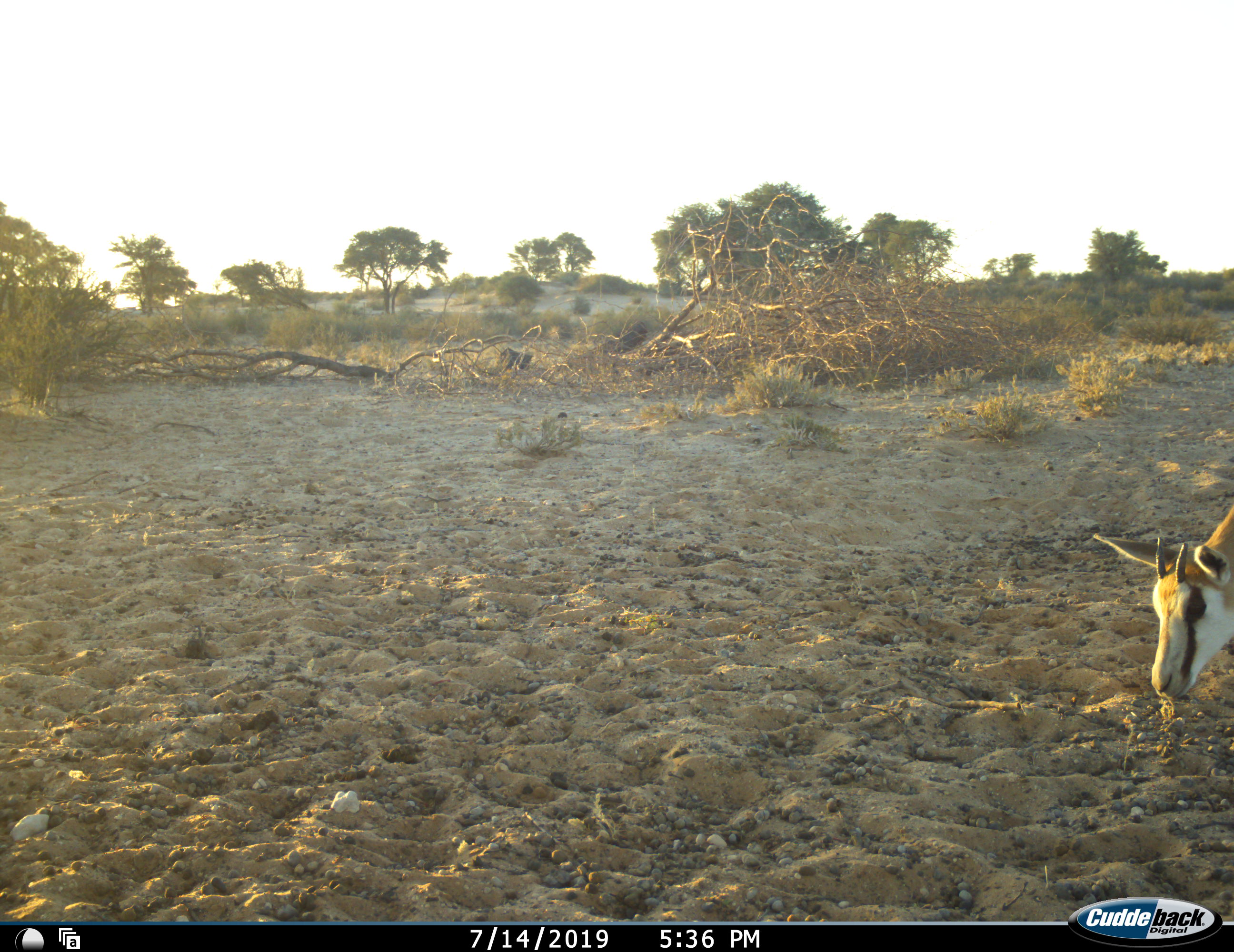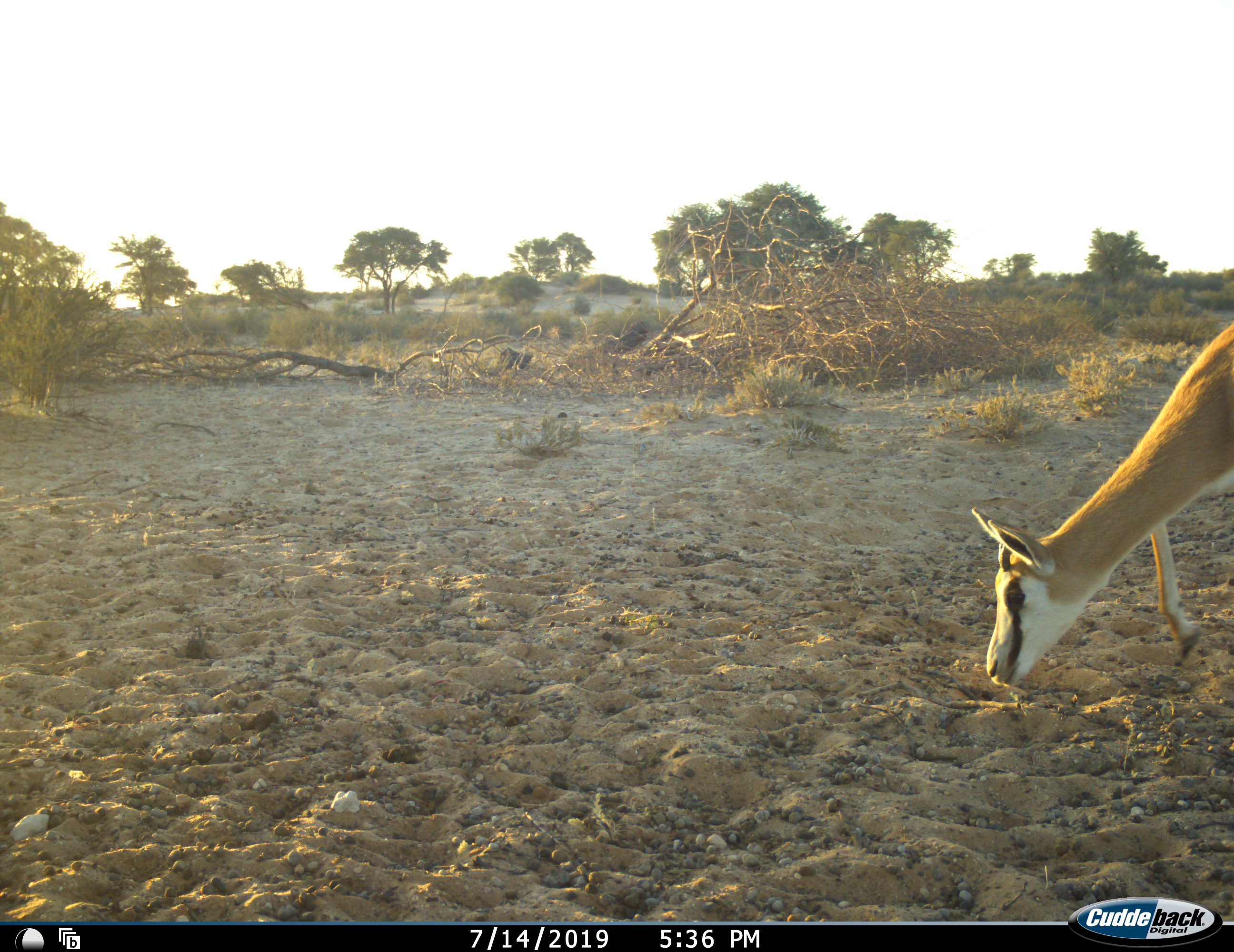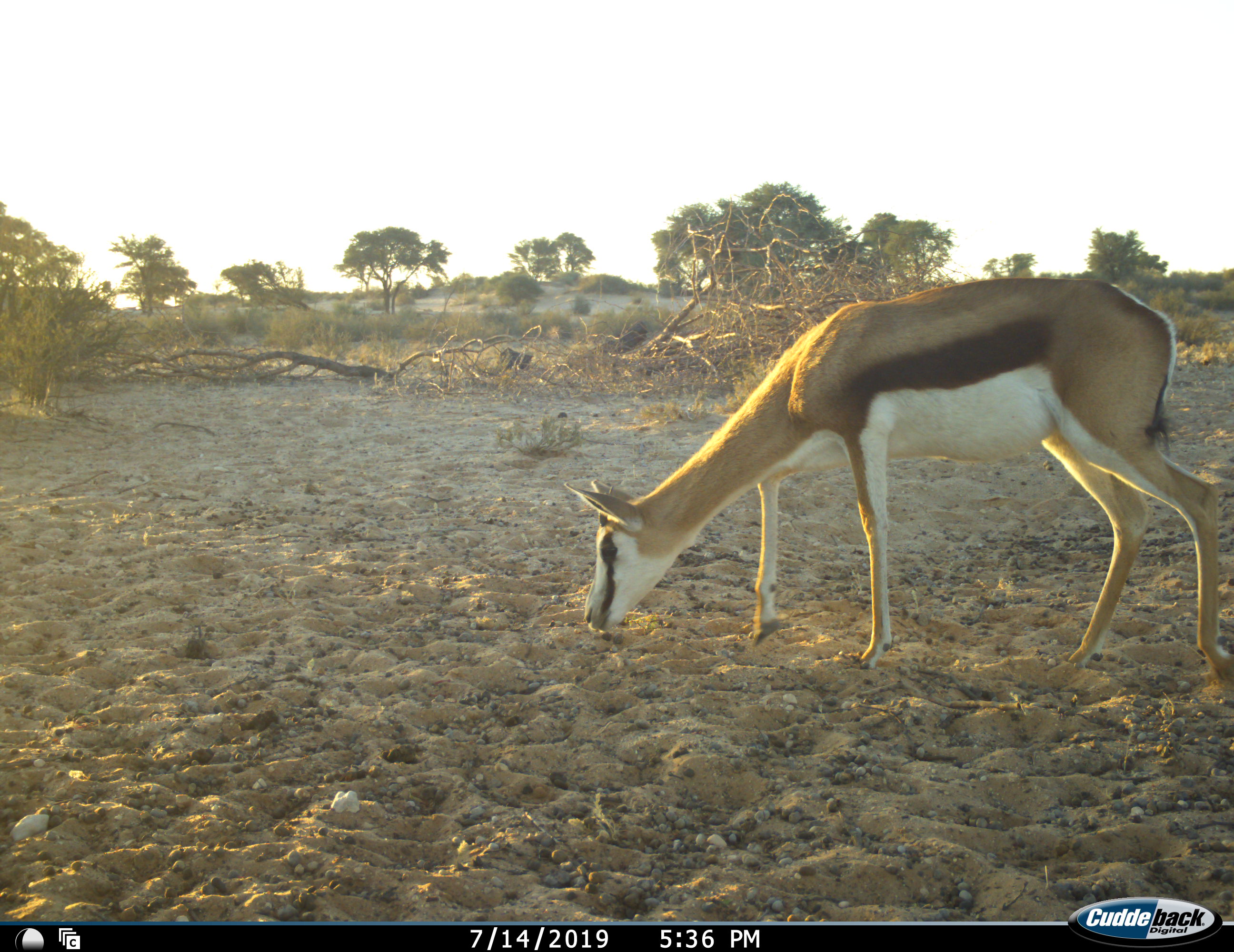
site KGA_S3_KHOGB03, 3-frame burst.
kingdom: Animalia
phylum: Chordata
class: Mammalia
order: Artiodactyla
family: Bovidae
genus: Antidorcas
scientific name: Antidorcas marsupialis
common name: springbok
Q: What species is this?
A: Springbok (Antidorcas marsupialis).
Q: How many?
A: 1.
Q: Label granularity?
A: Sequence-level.